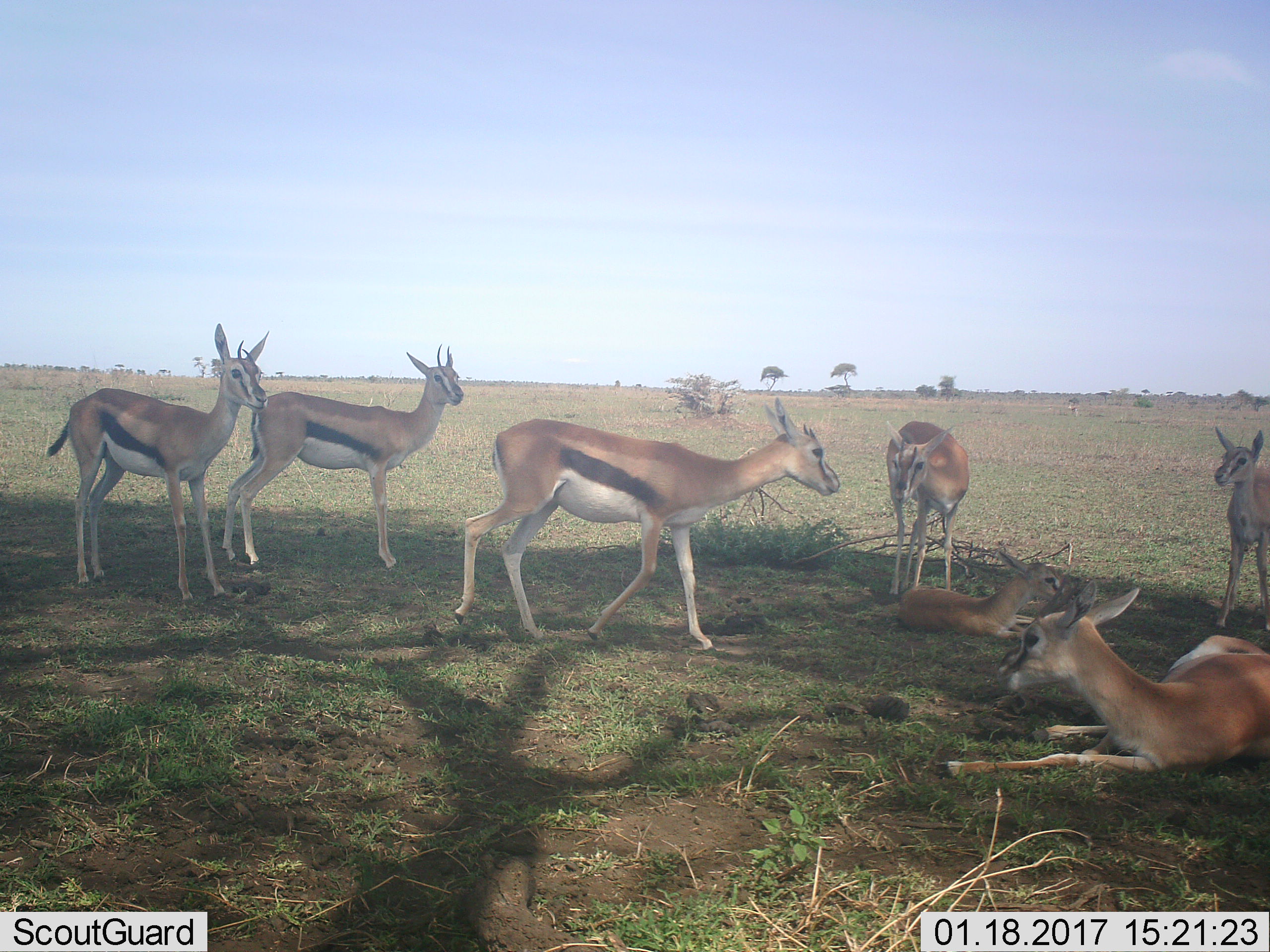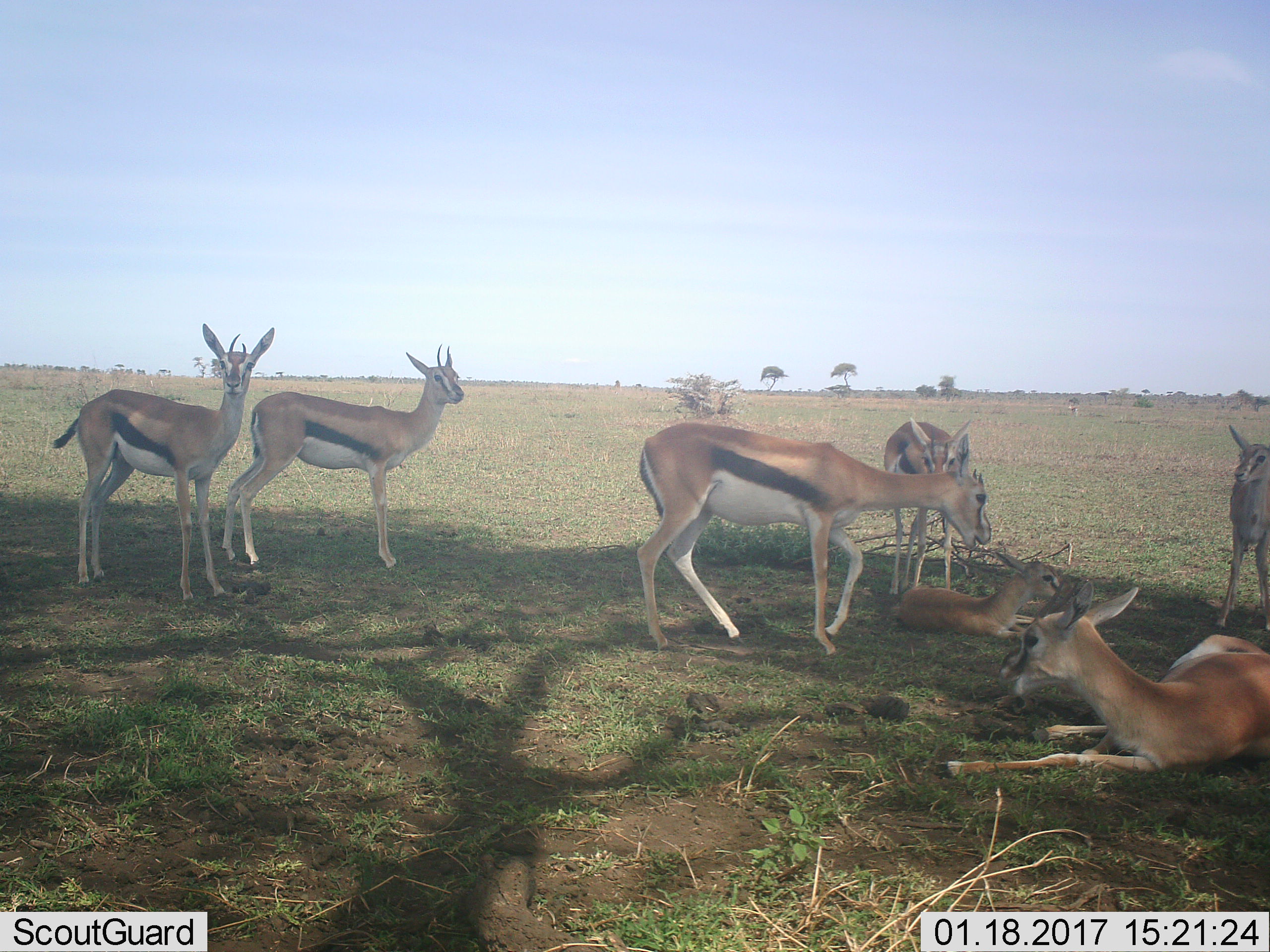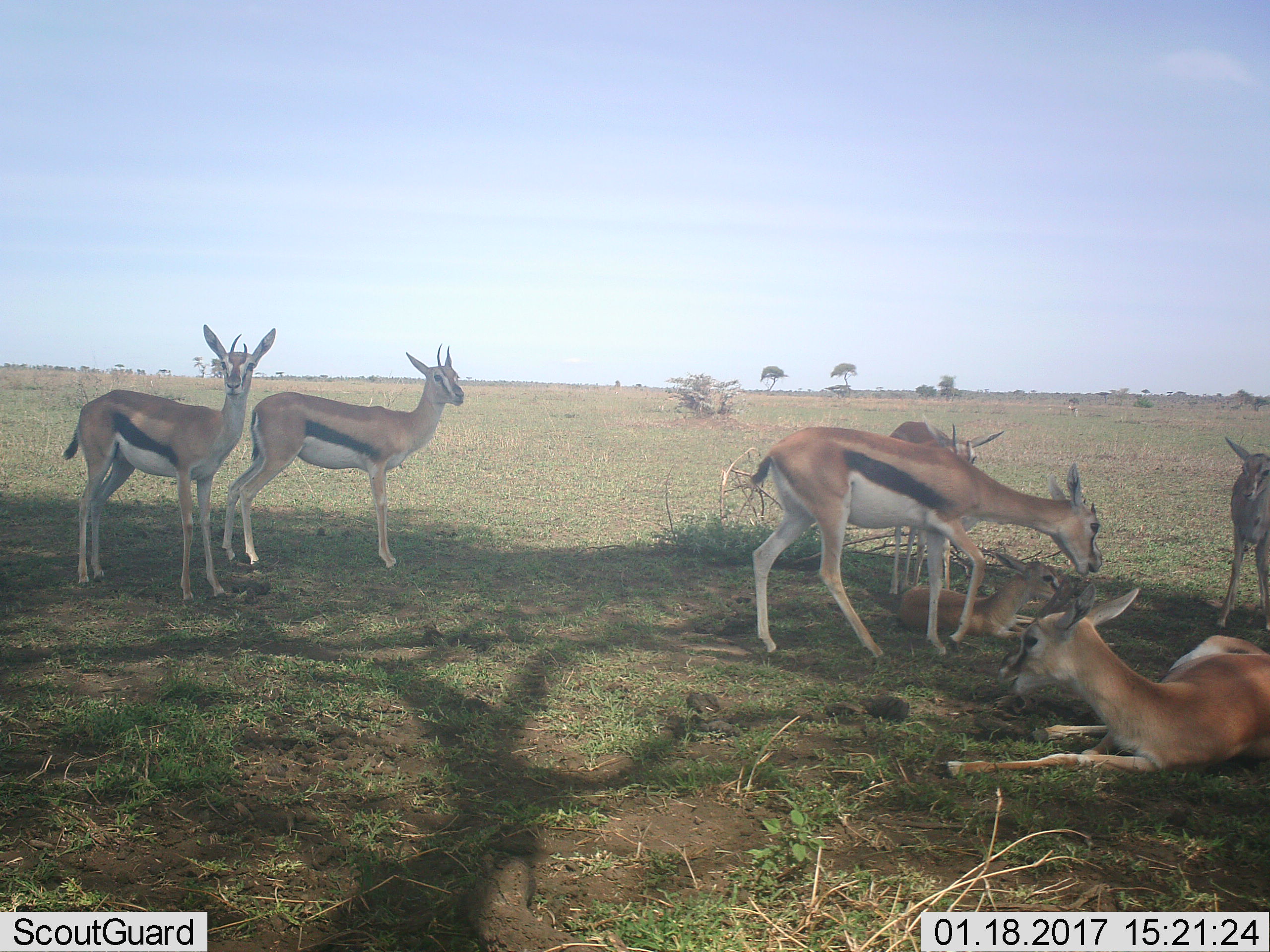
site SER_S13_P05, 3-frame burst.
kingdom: Animalia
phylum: Chordata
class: Mammalia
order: Artiodactyla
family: Bovidae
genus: Eudorcas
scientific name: Eudorcas thomsonii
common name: thomson's gazelle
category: gazellethomsons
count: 7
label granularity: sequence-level